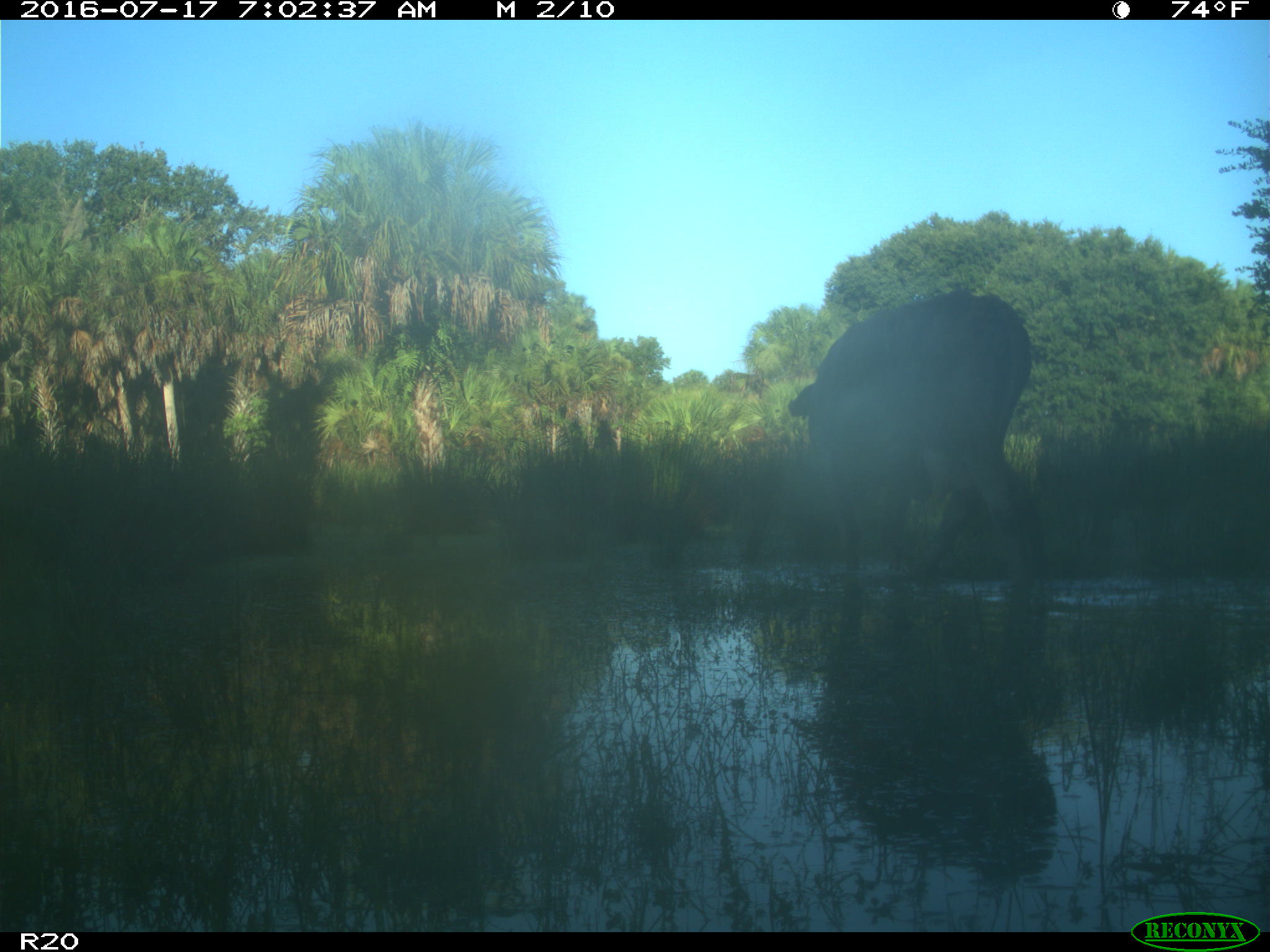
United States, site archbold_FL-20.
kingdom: Animalia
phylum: Chordata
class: Mammalia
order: Artiodactyla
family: Bovidae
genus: Bos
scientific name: Bos taurus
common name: domestic cow